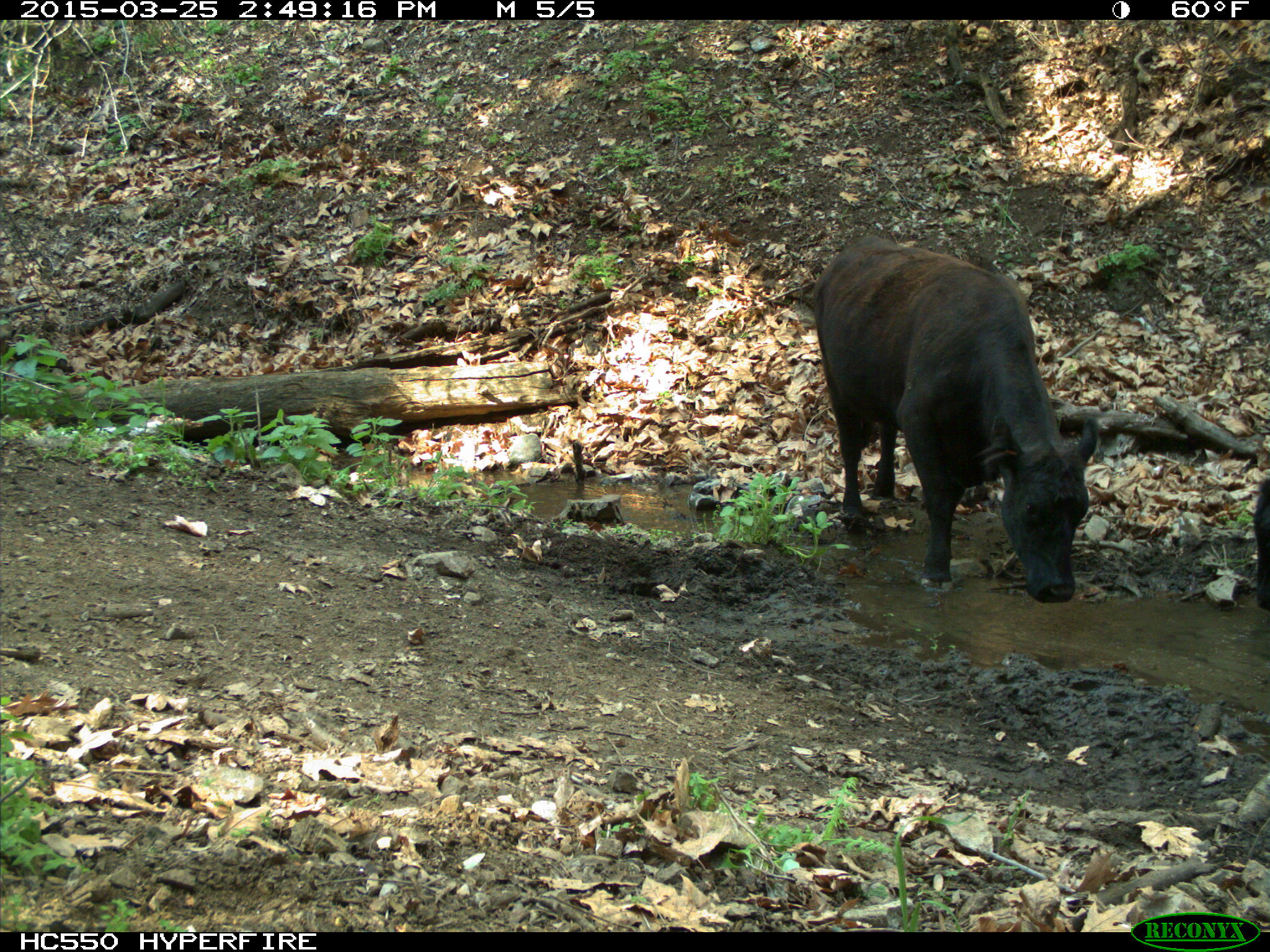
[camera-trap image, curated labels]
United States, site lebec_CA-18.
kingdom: Animalia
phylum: Chordata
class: Mammalia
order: Artiodactyla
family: Bovidae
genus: Bos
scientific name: Bos taurus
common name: domestic cow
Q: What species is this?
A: Bos taurus (domestic cow).